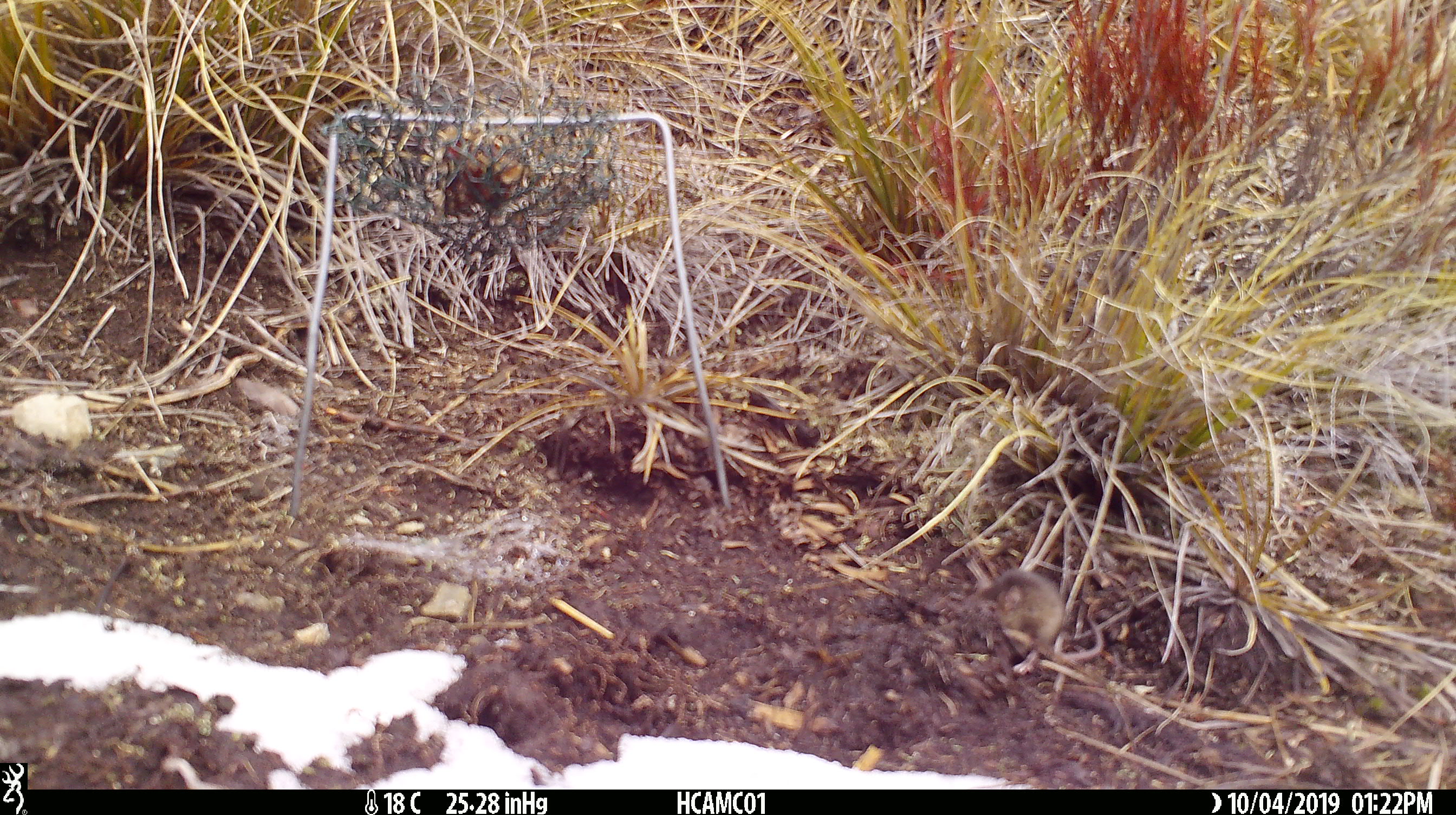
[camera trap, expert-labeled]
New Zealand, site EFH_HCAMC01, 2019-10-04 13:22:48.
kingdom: Animalia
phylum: Chordata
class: Mammalia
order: Rodentia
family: Muridae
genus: Mus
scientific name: Mus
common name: mouse